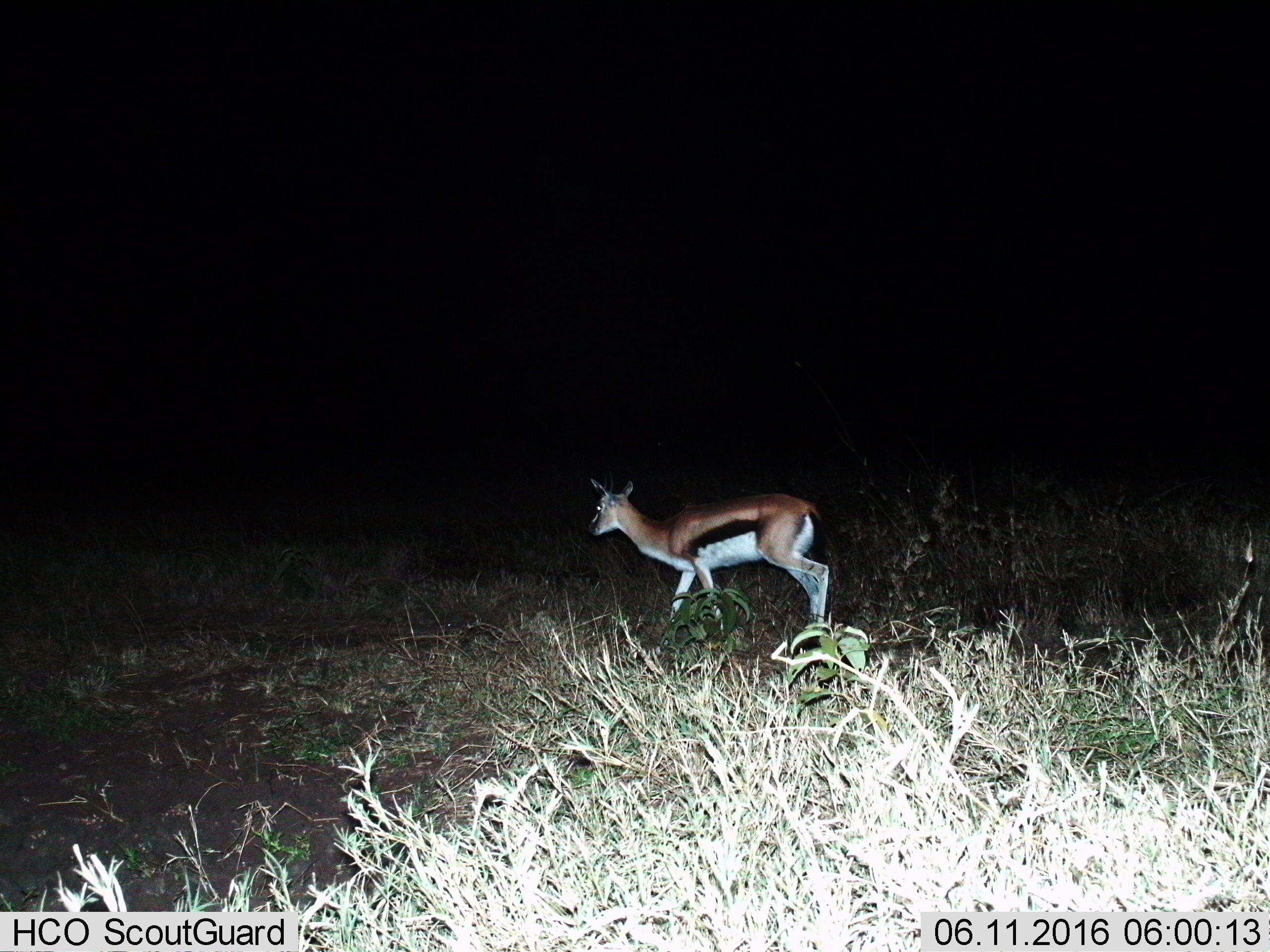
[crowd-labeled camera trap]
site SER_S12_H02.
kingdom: Animalia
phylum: Chordata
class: Mammalia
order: Artiodactyla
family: Bovidae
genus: Eudorcas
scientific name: Eudorcas thomsonii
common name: thomson's gazelle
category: gazellethomsons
Gazellethomsons (thomson's gazelle) (Eudorcas thomsonii), count 1. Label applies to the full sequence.